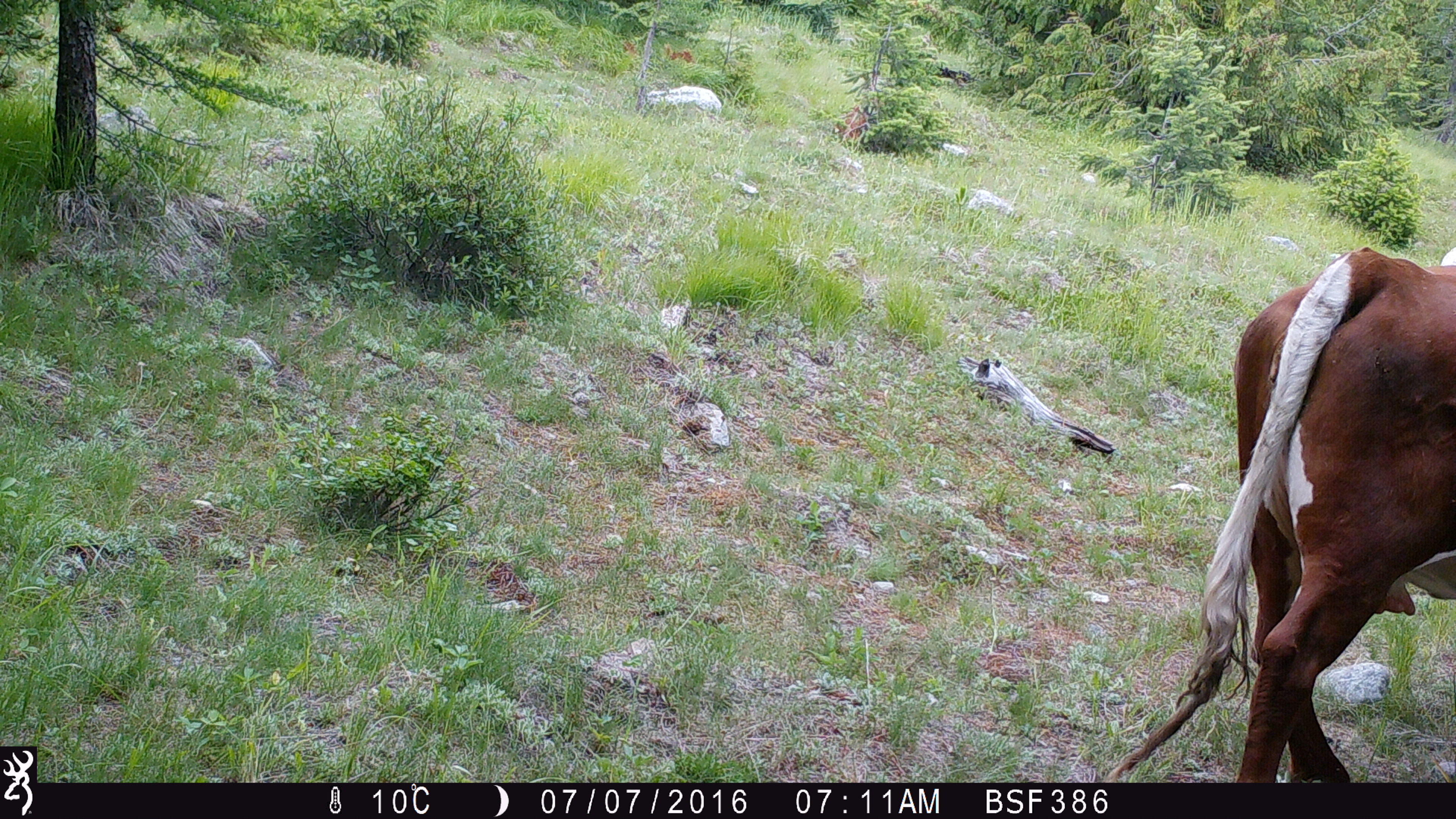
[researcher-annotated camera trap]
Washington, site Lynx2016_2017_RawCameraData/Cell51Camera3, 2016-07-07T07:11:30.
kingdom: Animalia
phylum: Chordata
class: Mammalia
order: Artiodactyla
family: Bovidae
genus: Bos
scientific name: Bos taurus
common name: domestic cattle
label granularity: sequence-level